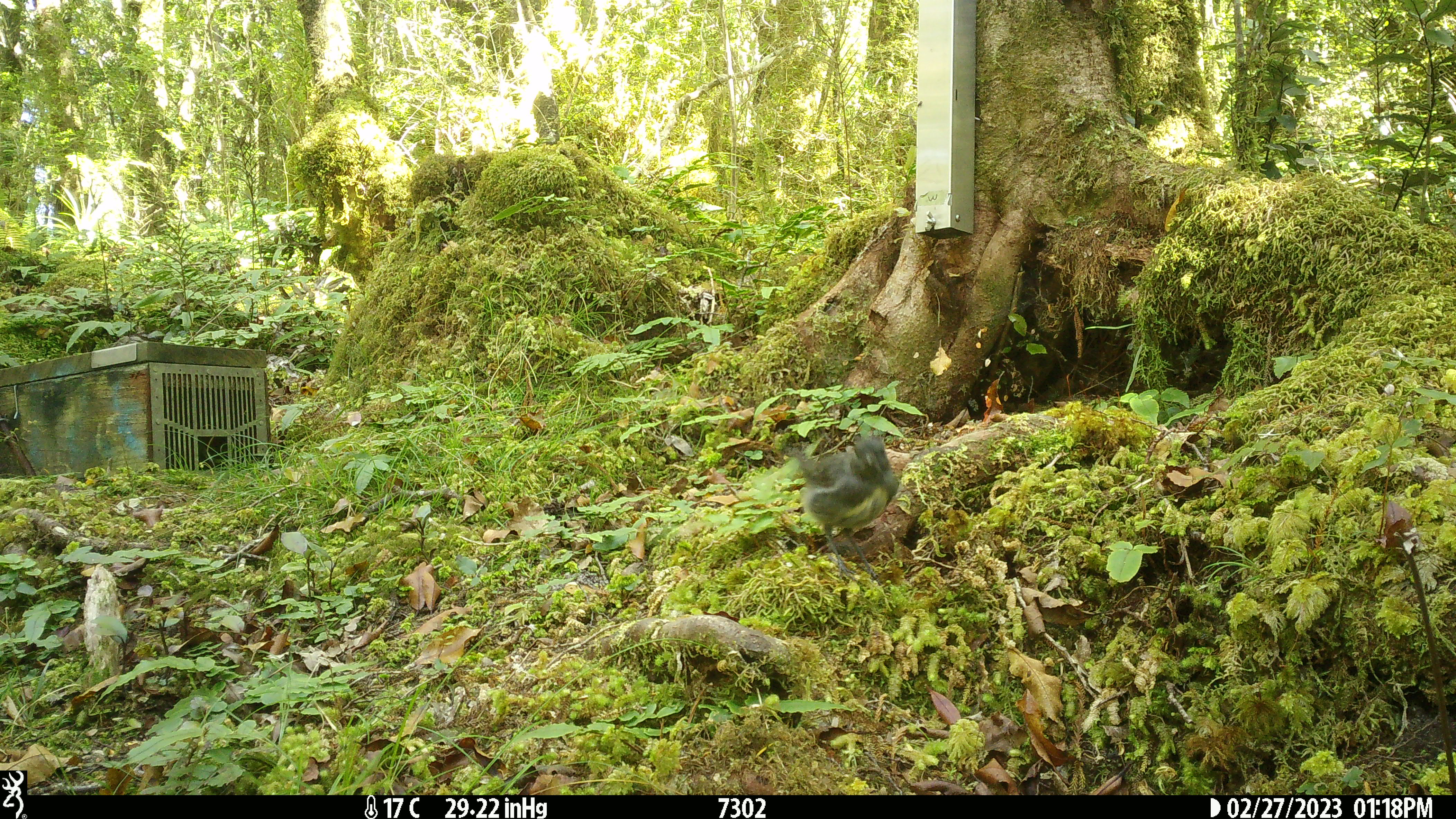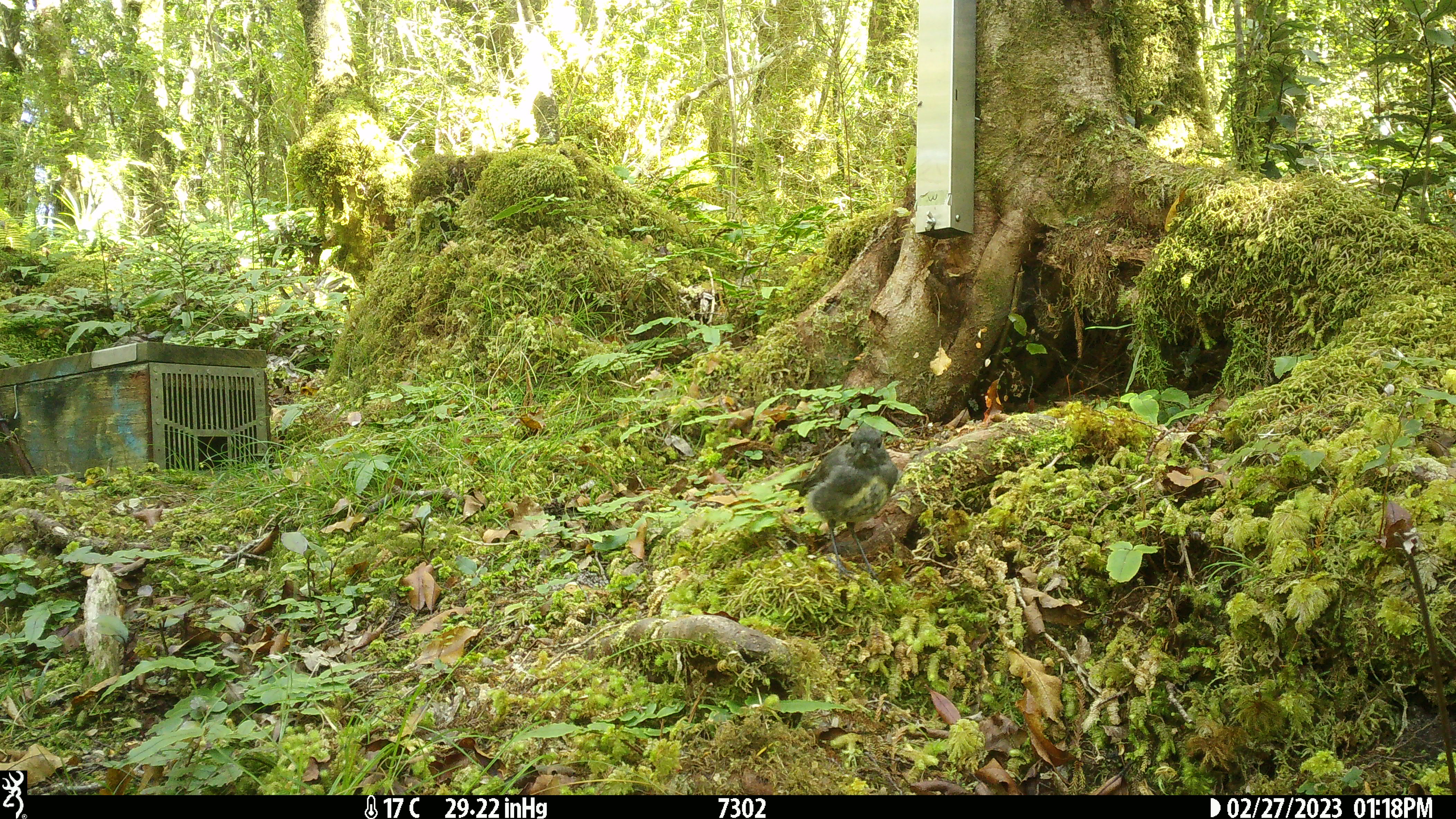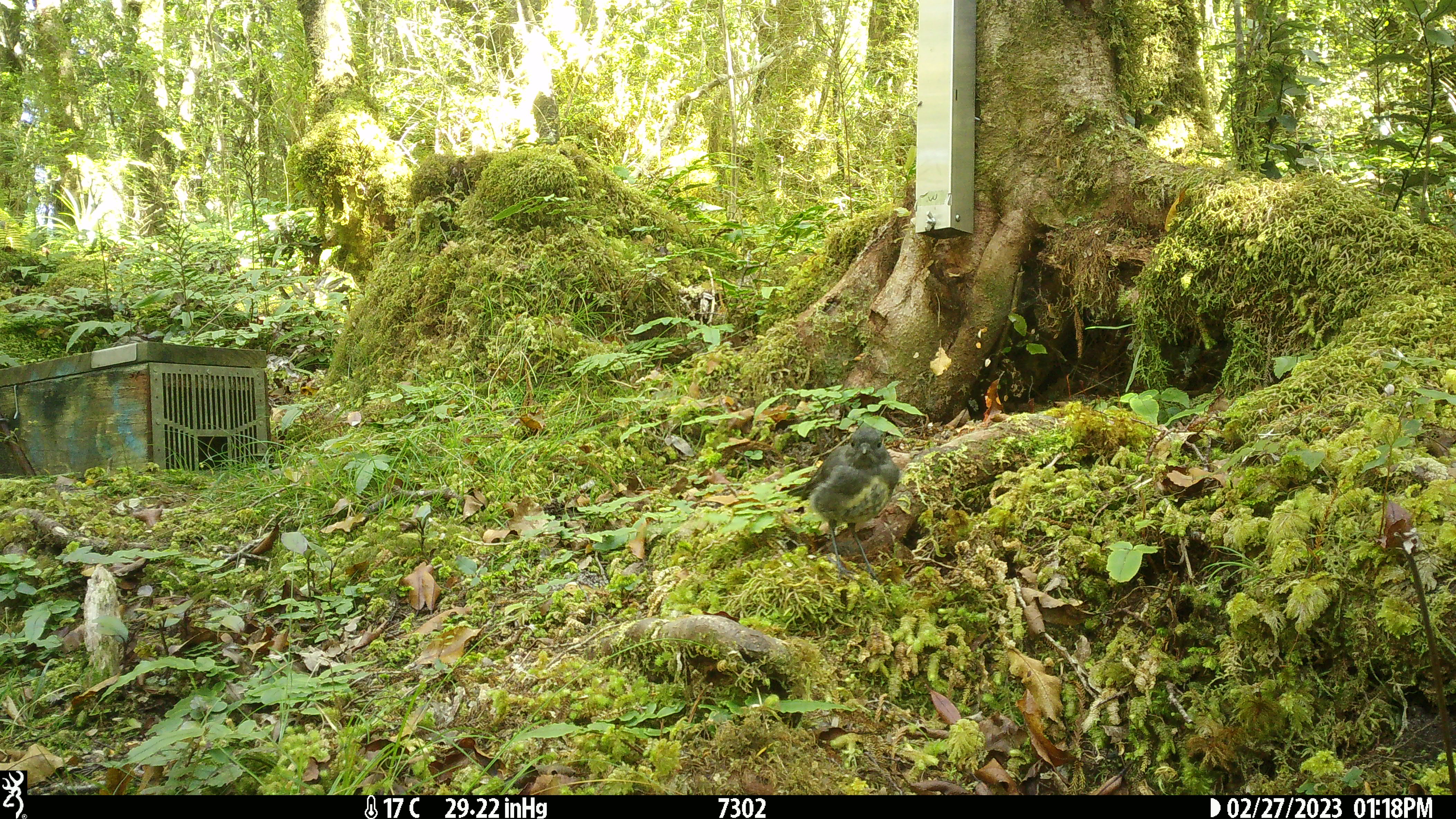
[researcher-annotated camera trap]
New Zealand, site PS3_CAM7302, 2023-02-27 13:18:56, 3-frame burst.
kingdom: Animalia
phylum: Chordata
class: Aves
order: Passeriformes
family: Petroicidae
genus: Petroica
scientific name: Petroica australis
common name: new zealand robin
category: robin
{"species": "robin (new zealand robin) (Petroica australis)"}